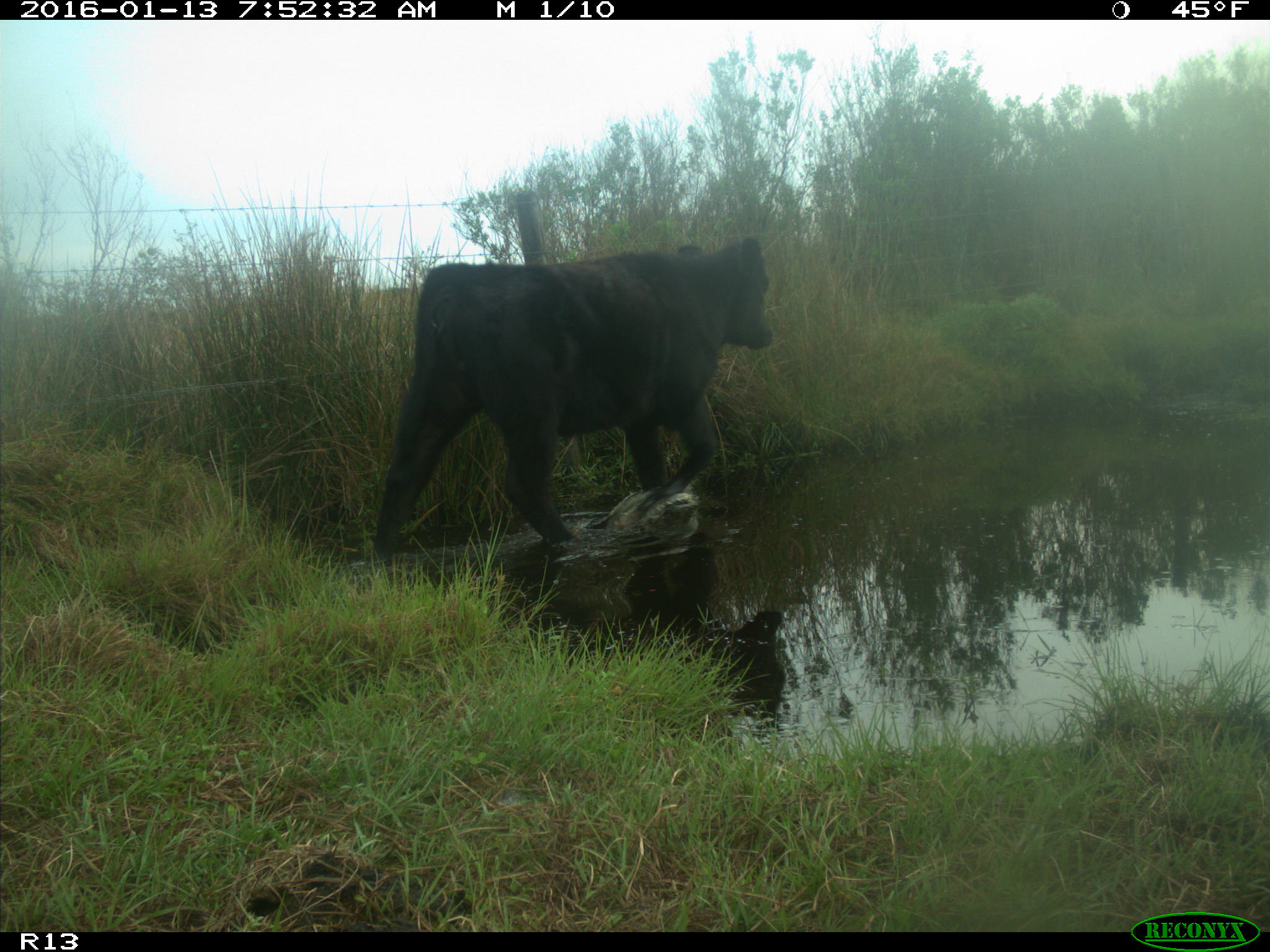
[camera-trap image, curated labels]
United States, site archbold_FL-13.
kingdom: Animalia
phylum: Chordata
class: Mammalia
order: Artiodactyla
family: Bovidae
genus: Bos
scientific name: Bos taurus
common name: domestic cow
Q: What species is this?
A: Bos taurus (domestic cow).